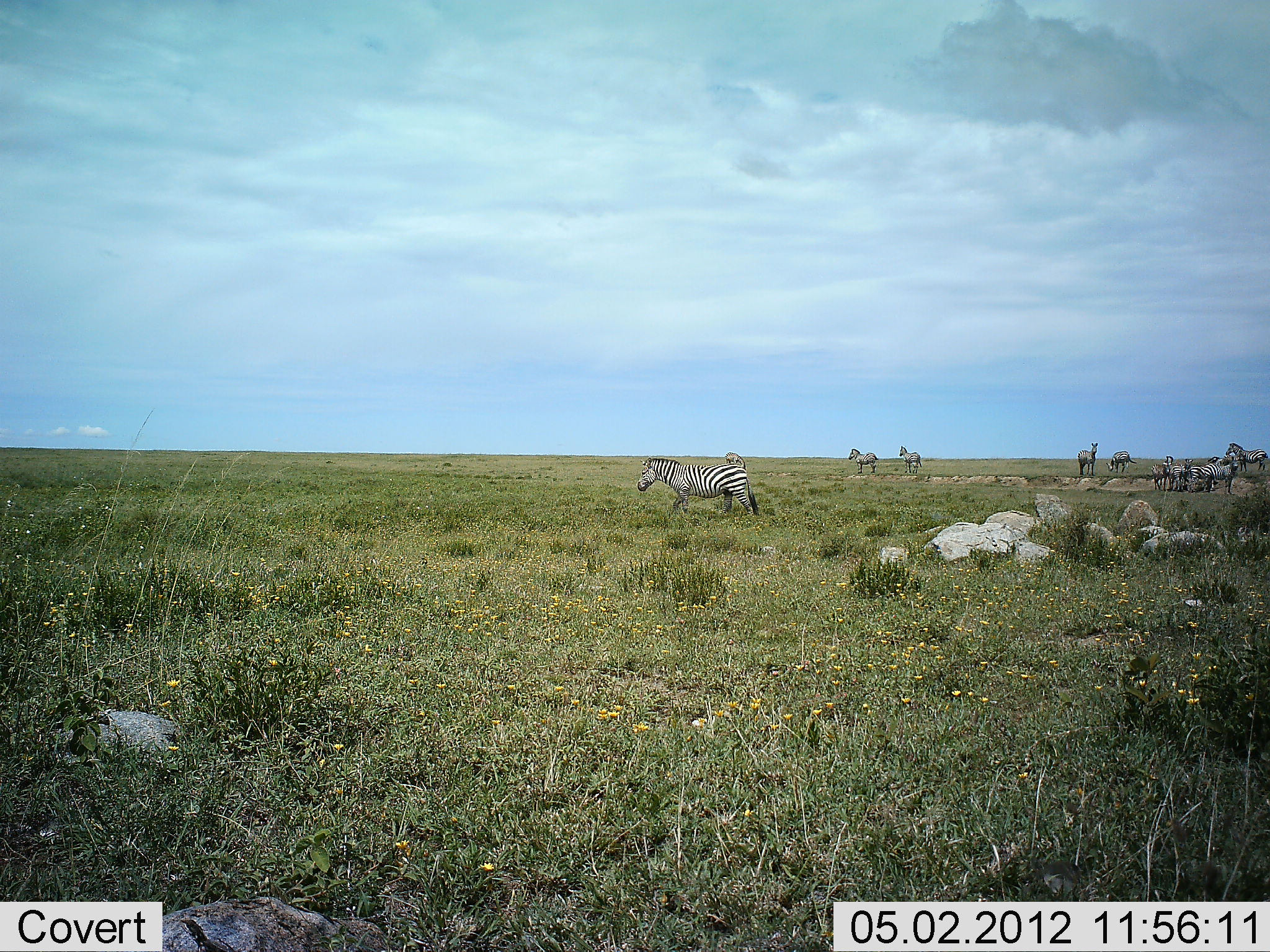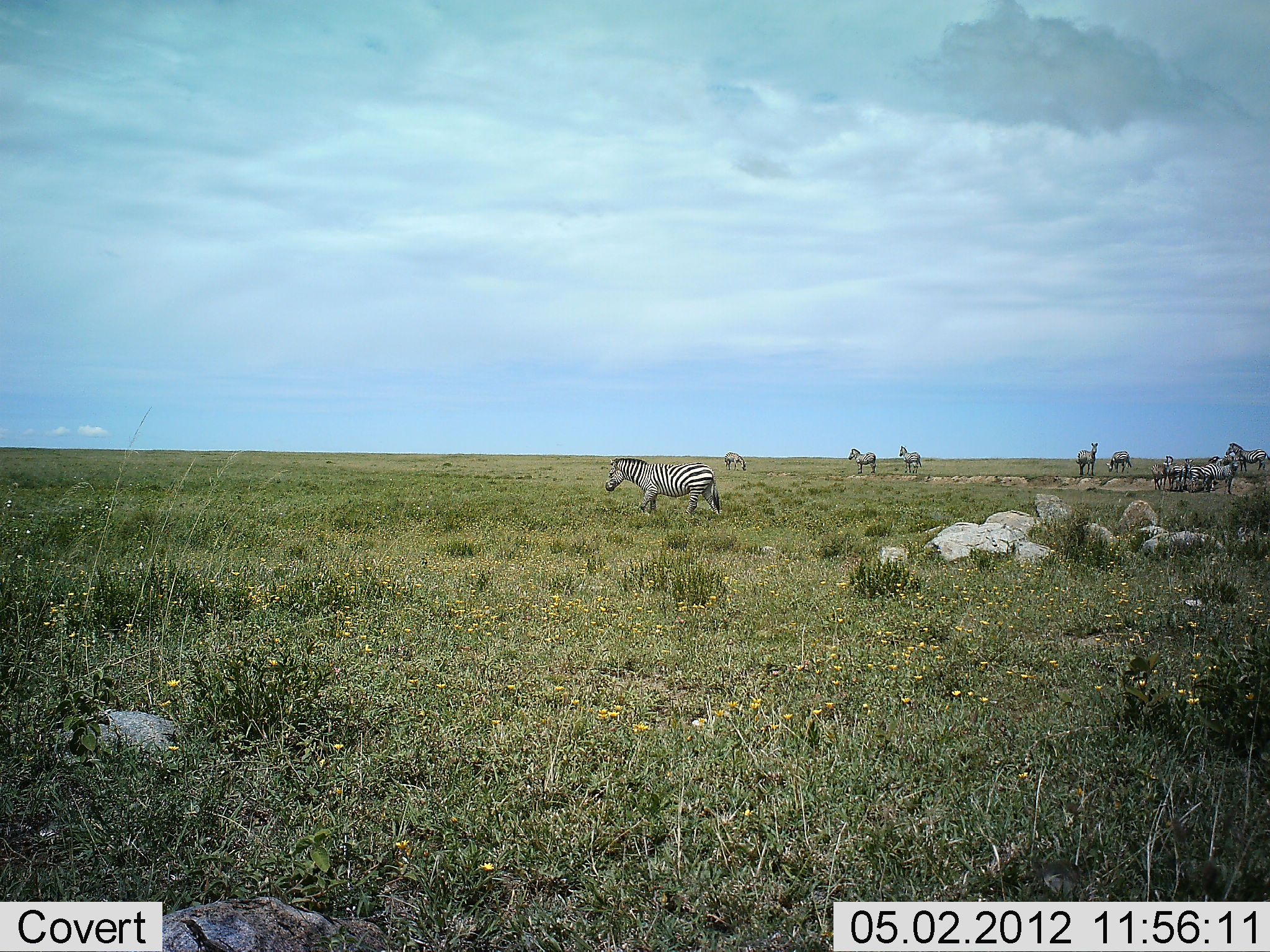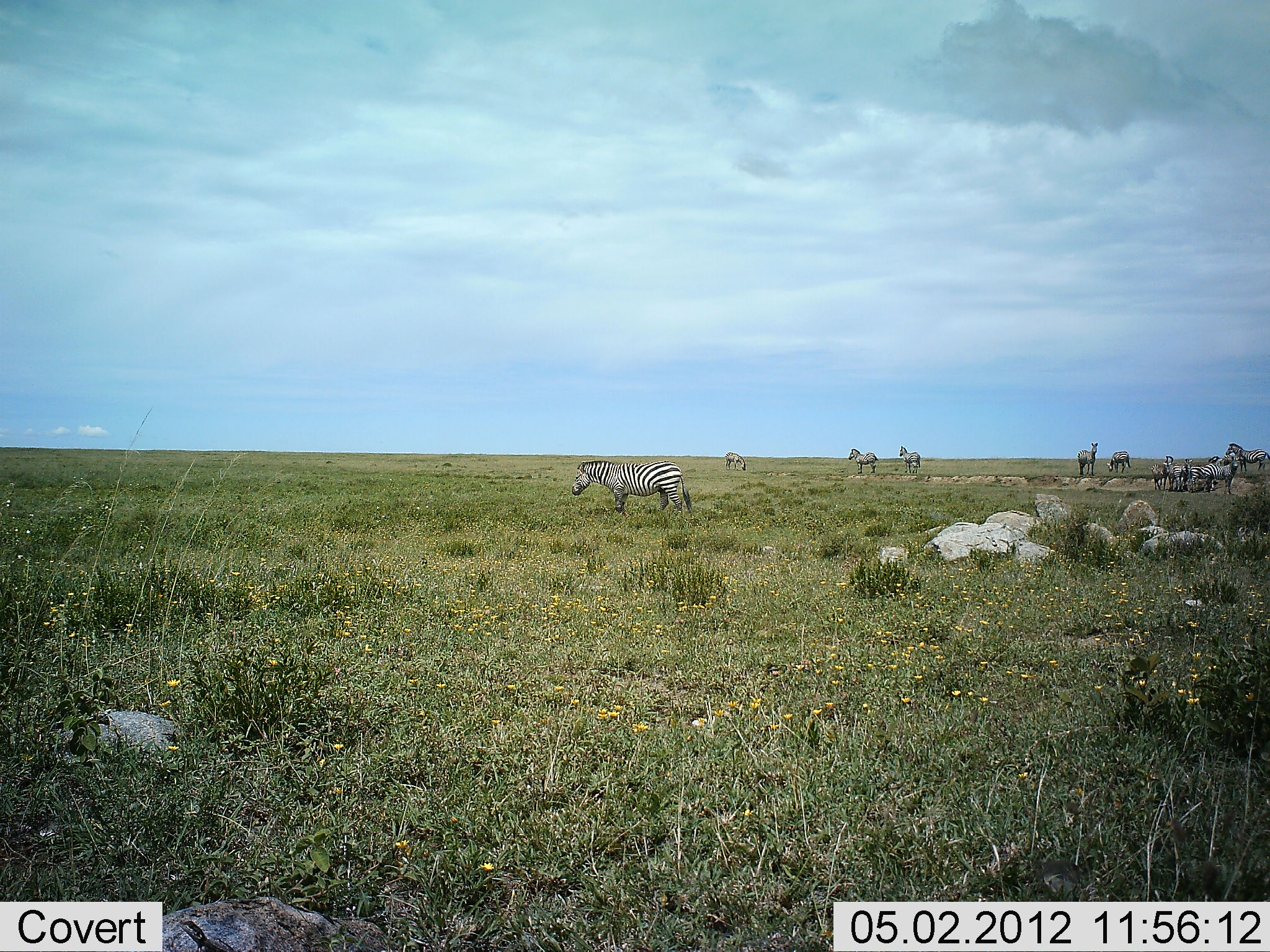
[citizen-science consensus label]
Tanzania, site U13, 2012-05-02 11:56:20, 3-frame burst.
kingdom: Animalia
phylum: Chordata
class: Mammalia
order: Perissodactyla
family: Equidae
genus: Equus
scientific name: Equus quagga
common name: plains zebra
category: zebra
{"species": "zebra (plains zebra) (Equus quagga)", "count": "10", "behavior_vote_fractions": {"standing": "88%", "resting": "0%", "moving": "84%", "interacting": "0%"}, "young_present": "0%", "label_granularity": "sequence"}